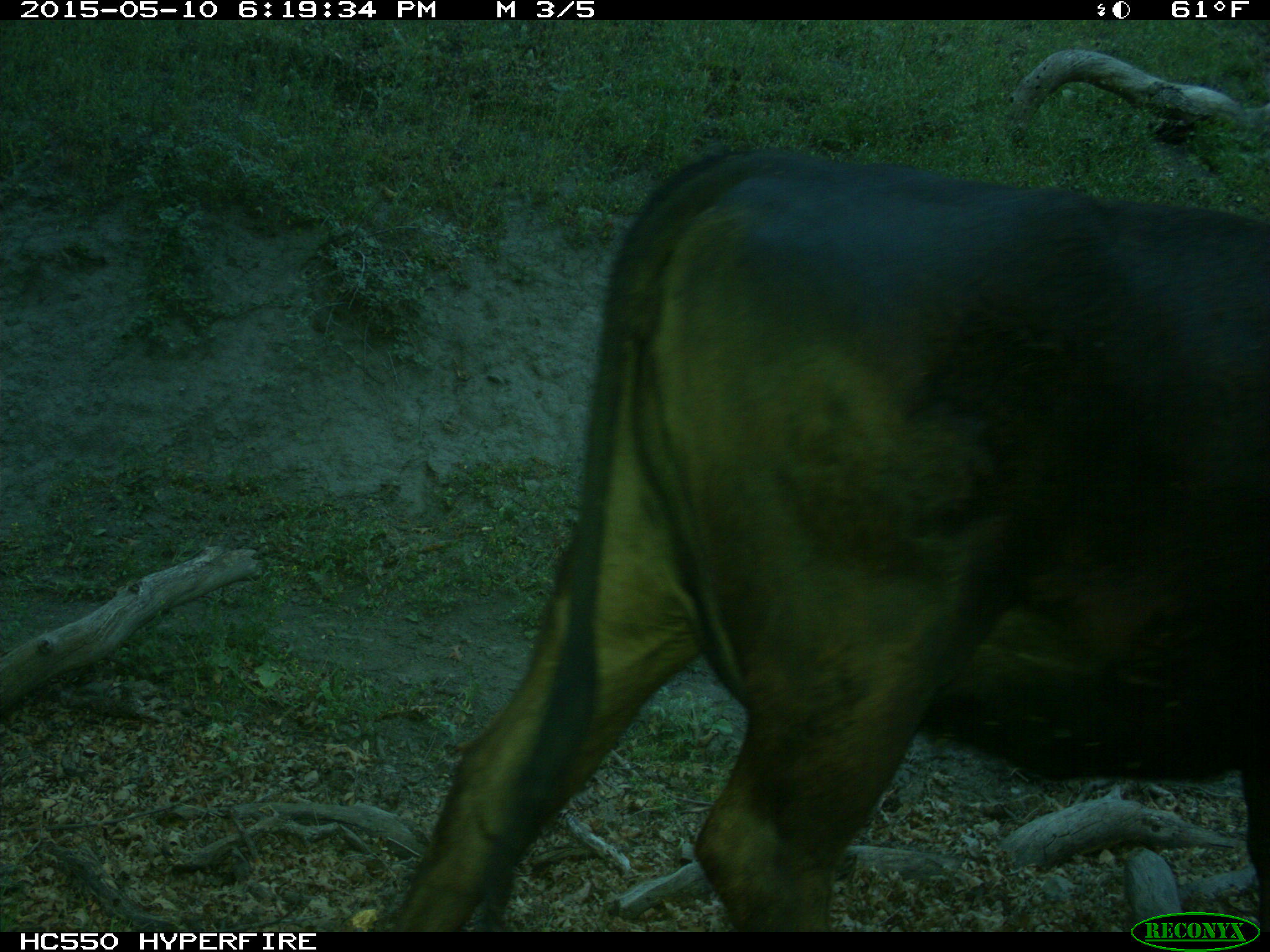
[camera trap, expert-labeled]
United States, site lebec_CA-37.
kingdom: Animalia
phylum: Chordata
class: Mammalia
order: Artiodactyla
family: Bovidae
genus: Bos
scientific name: Bos taurus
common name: domestic cow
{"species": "Bos taurus (domestic cow)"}